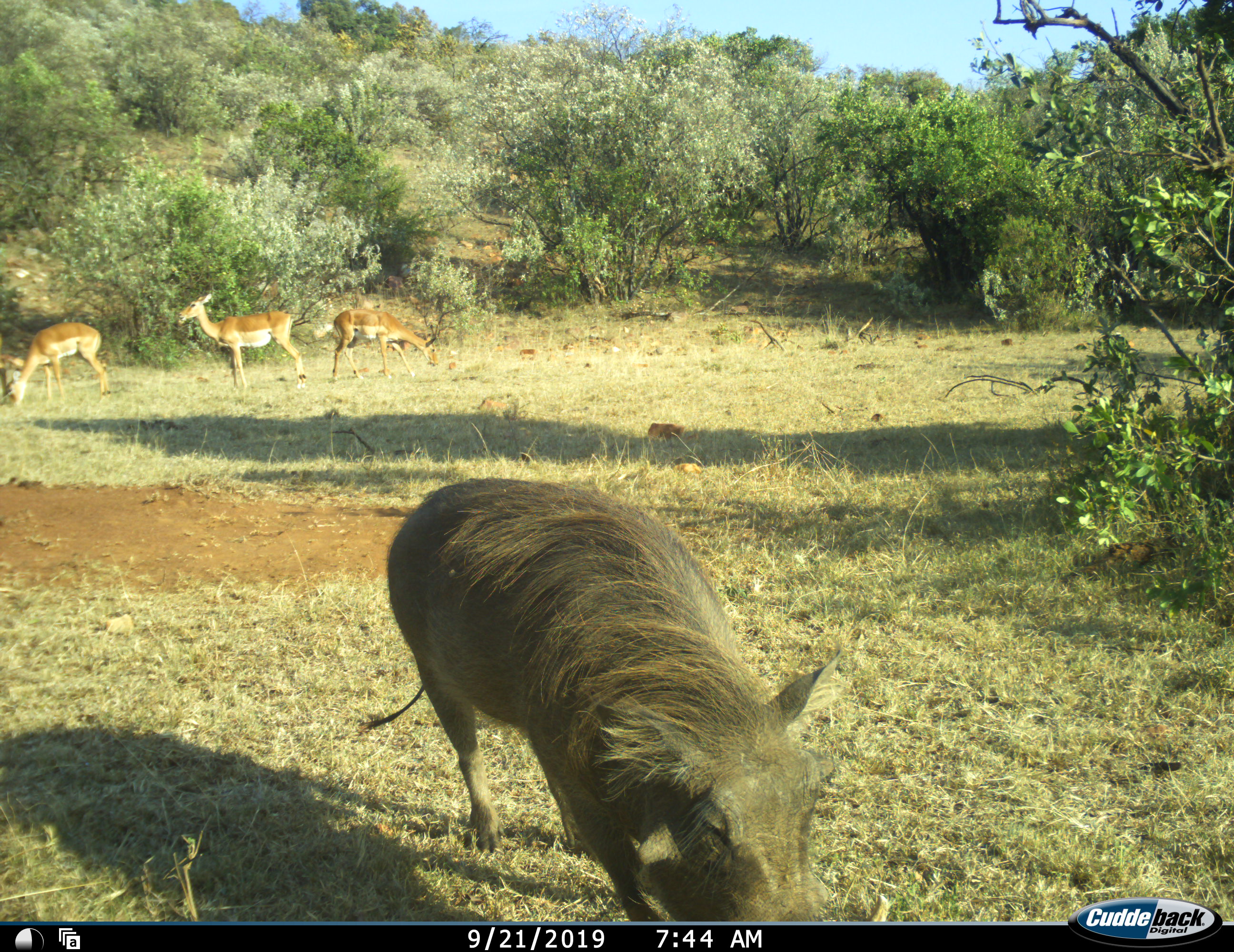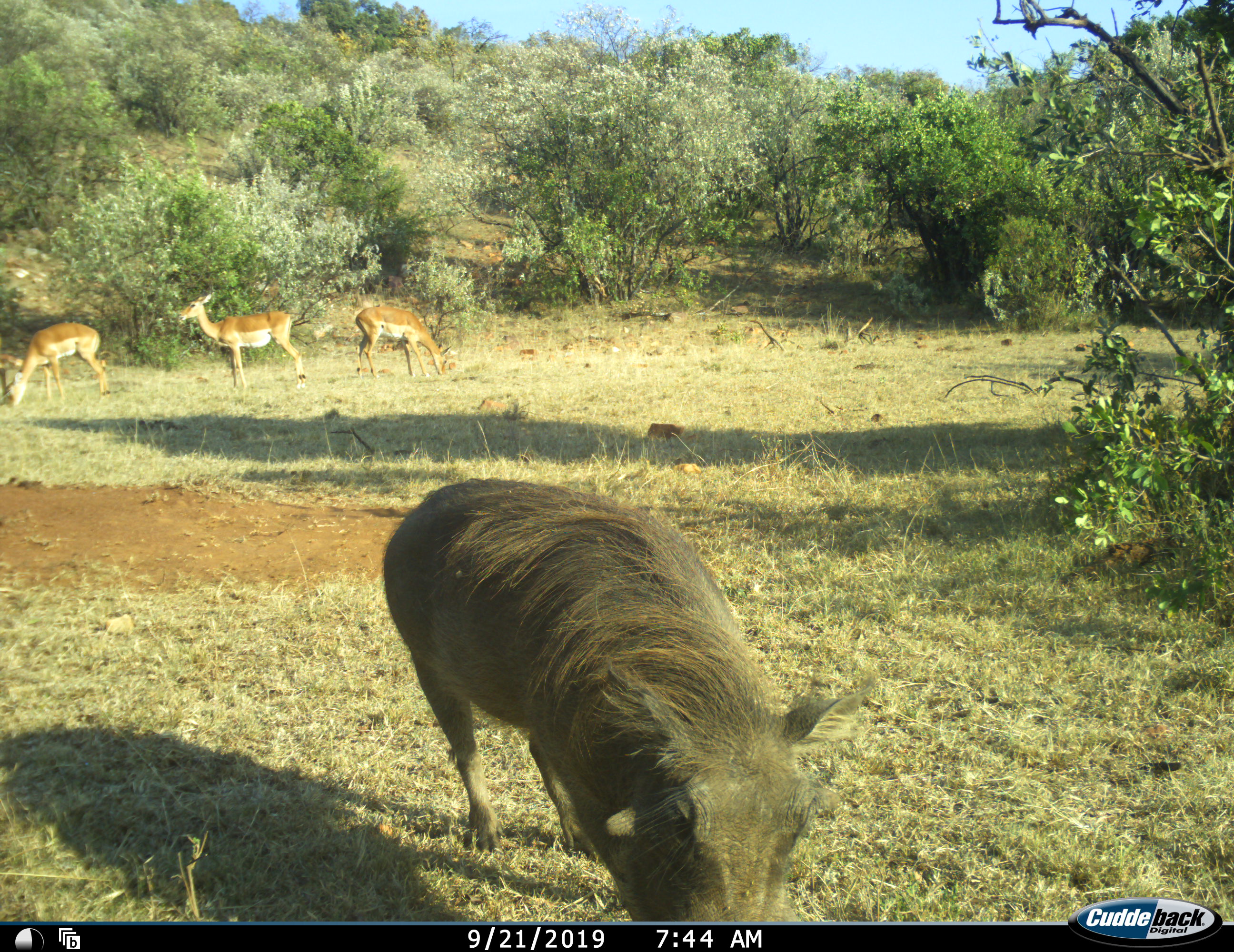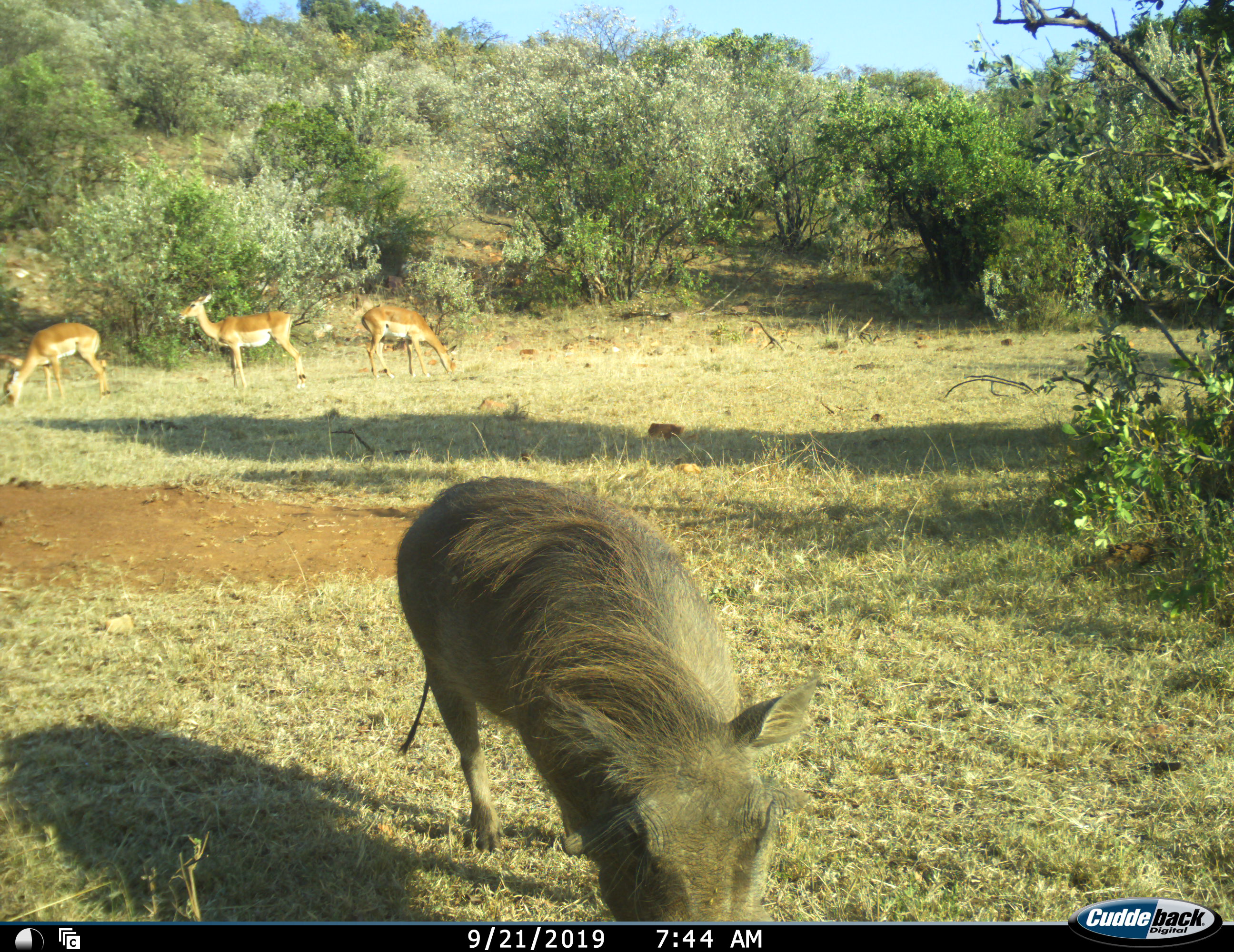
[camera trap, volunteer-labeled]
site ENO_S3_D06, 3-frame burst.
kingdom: Animalia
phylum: Chordata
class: Mammalia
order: Artiodactyla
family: Bovidae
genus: Aepyceros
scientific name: Aepyceros melampus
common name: impala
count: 3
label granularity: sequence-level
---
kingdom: Animalia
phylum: Chordata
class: Mammalia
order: Artiodactyla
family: Suidae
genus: Phacochoerus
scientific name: Phacochoerus africanus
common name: warthog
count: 1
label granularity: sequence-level